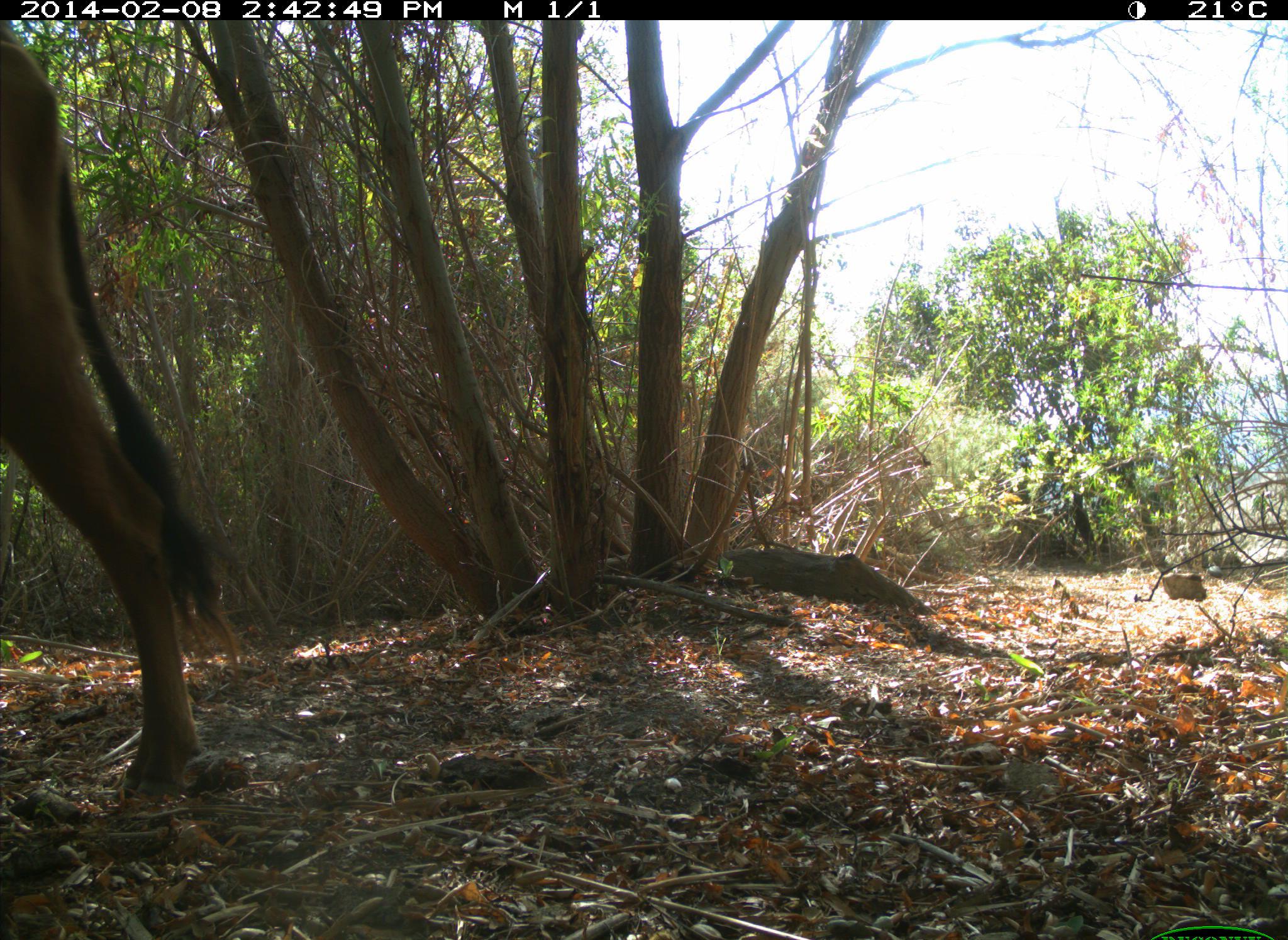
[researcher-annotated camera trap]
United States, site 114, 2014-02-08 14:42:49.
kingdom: Animalia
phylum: Chordata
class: Mammalia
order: Artiodactyla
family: Bovidae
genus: Bos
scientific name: Bos taurus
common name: cow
Cow (Bos taurus).